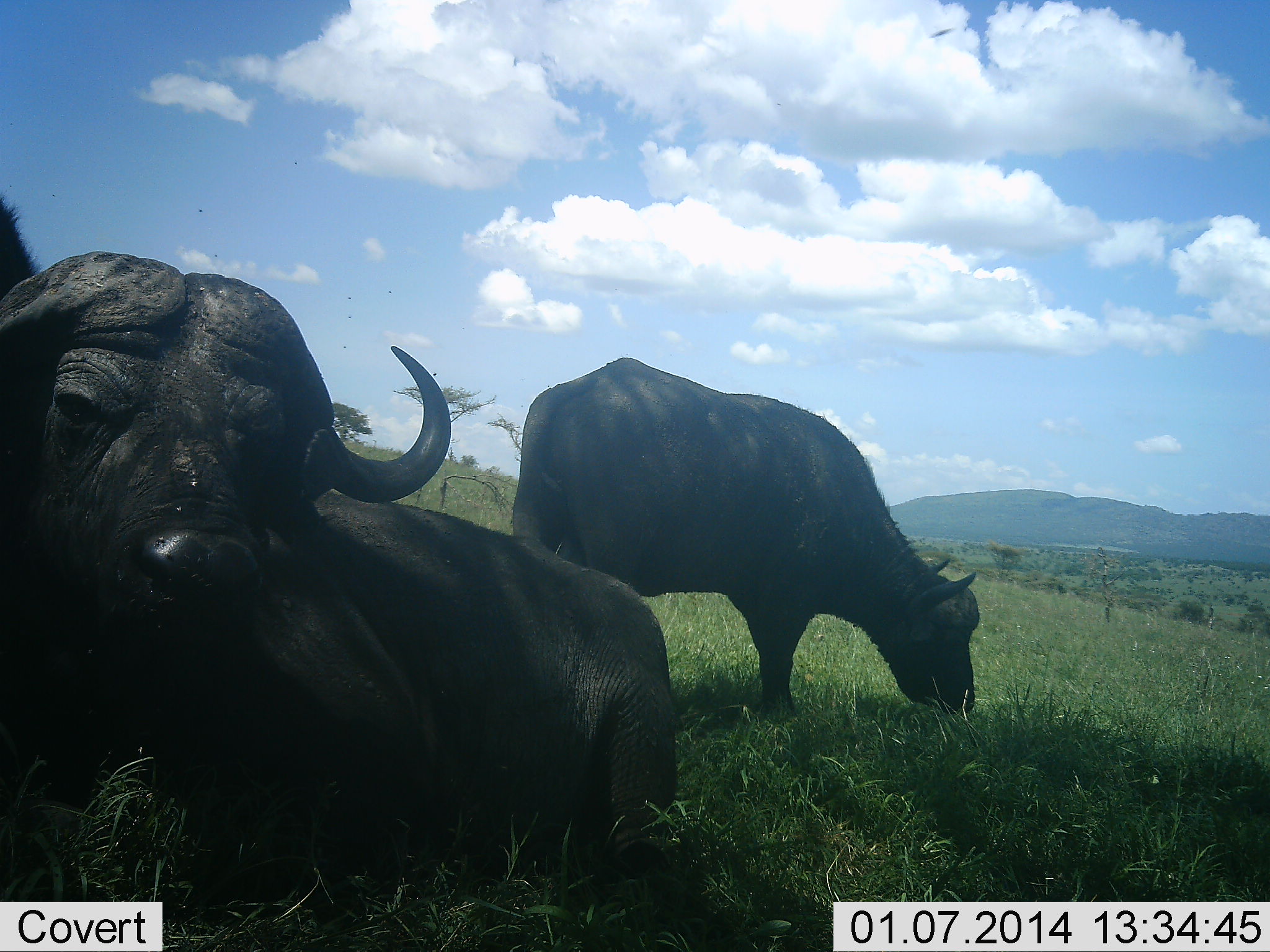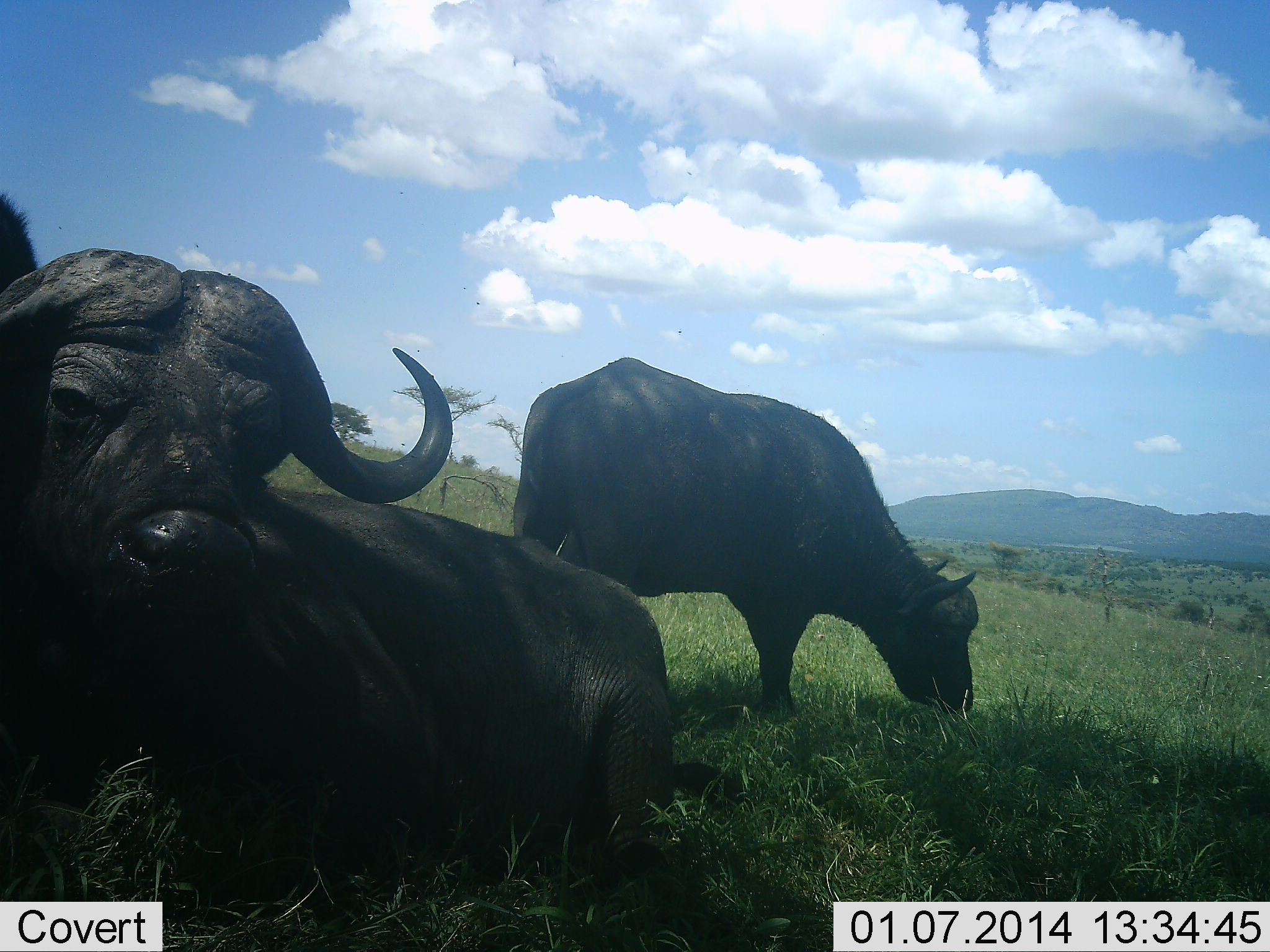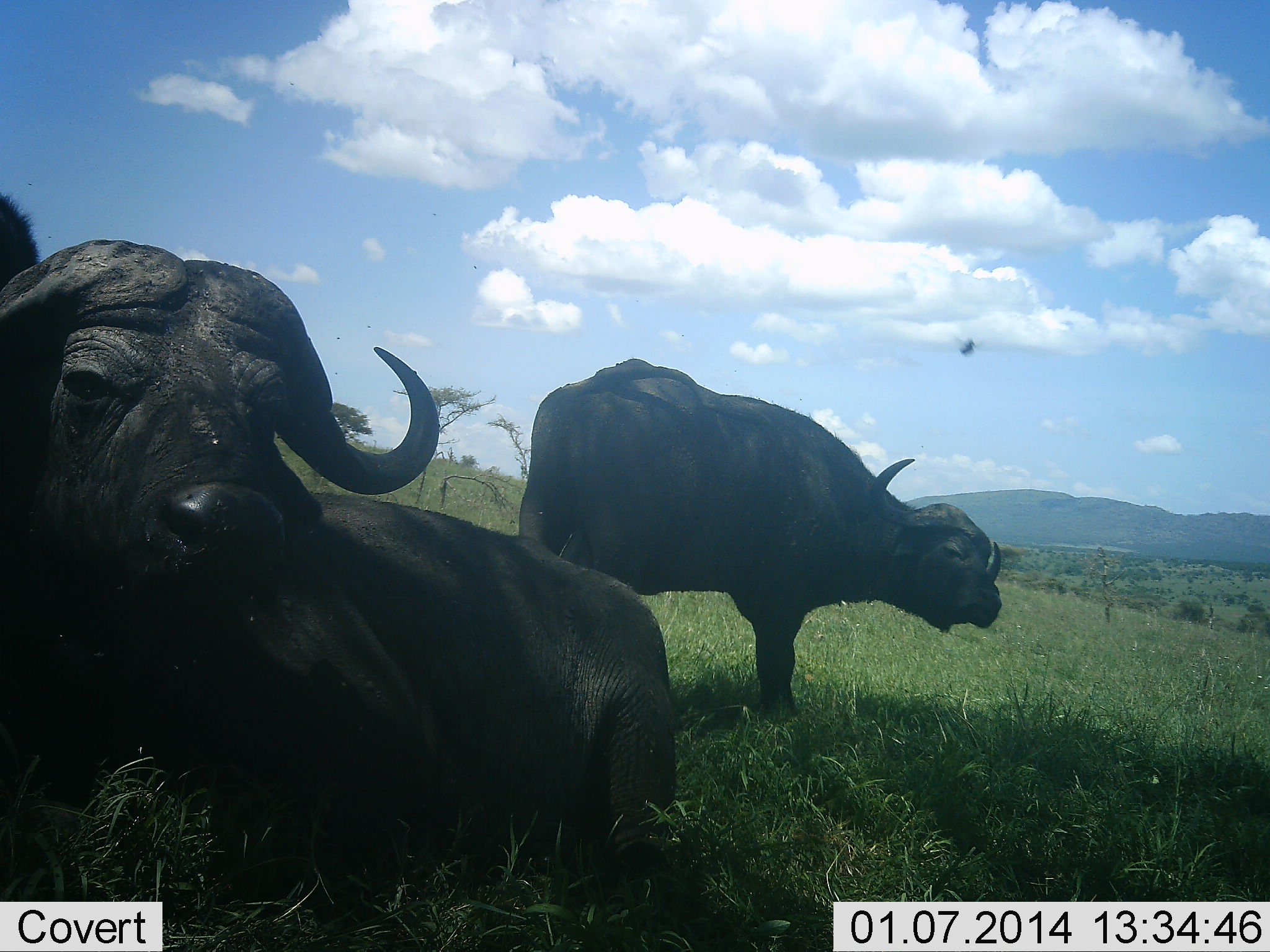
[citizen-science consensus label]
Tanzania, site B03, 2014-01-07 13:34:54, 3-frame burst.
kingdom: Animalia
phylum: Chordata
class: Mammalia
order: Artiodactyla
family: Bovidae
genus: Syncerus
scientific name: Syncerus caffer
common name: cape buffalo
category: buffalo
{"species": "buffalo (cape buffalo) (Syncerus caffer)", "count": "2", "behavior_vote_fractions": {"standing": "20%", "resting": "90%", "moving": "0%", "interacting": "0%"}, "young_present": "0%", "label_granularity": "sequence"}